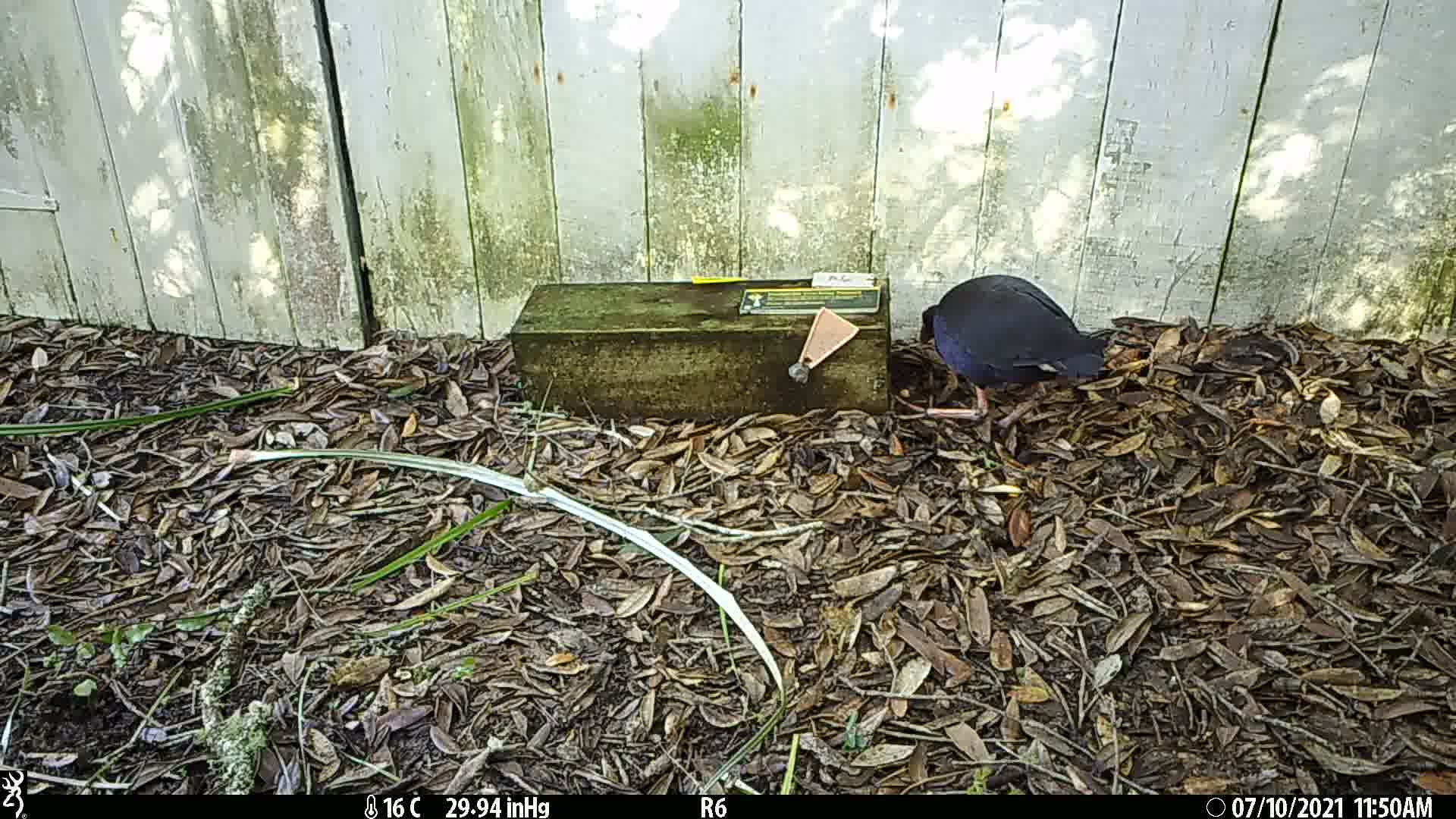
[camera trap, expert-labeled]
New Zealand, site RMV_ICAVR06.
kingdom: Animalia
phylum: Chordata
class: Aves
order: Gruiformes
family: Rallidae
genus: Porphyrio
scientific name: Porphyrio melanotus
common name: australasian swamphen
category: pukeko